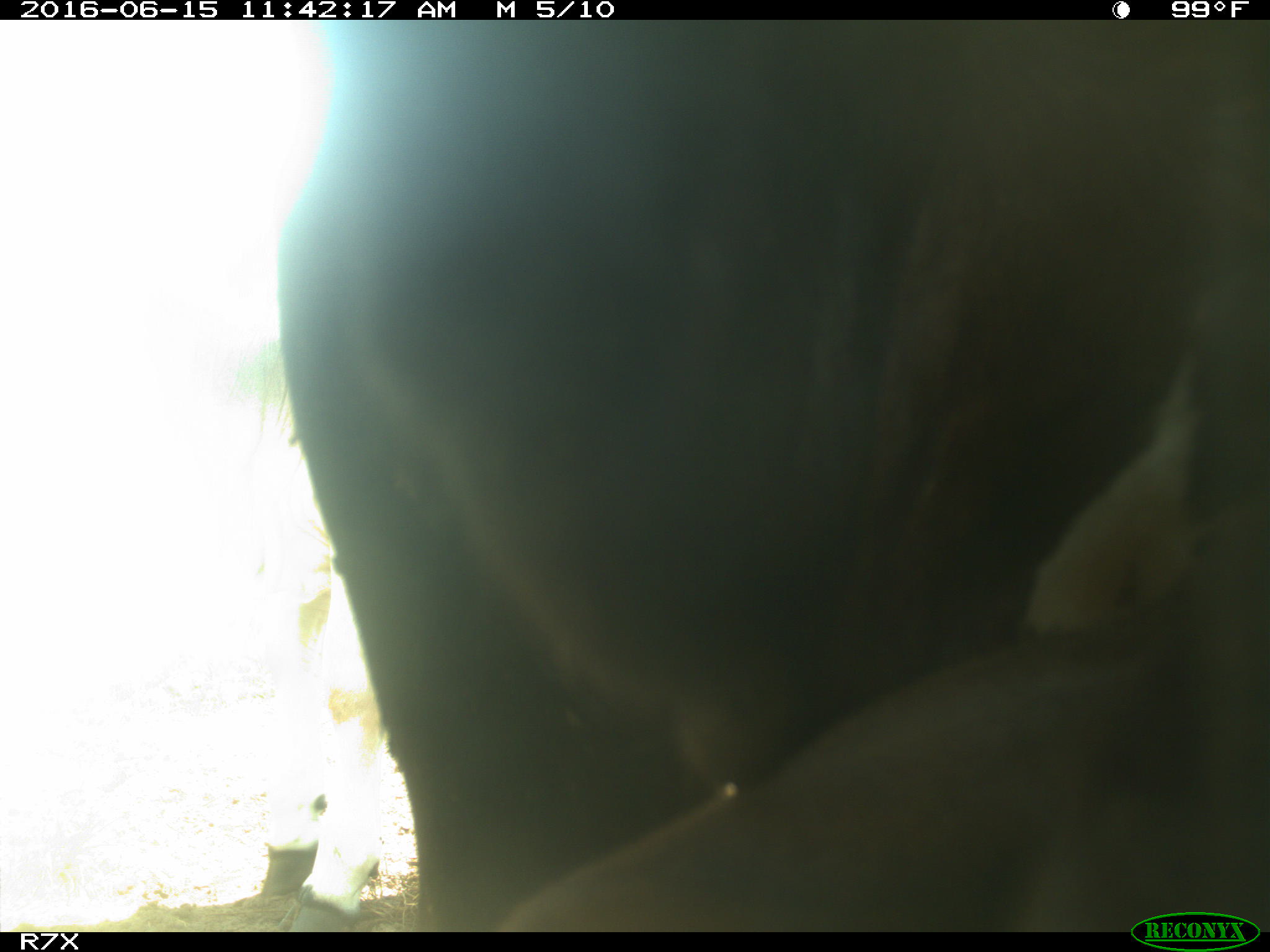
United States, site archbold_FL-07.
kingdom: Animalia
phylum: Chordata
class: Mammalia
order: Artiodactyla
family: Bovidae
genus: Bos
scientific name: Bos taurus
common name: domestic cow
Bos taurus (domestic cow).